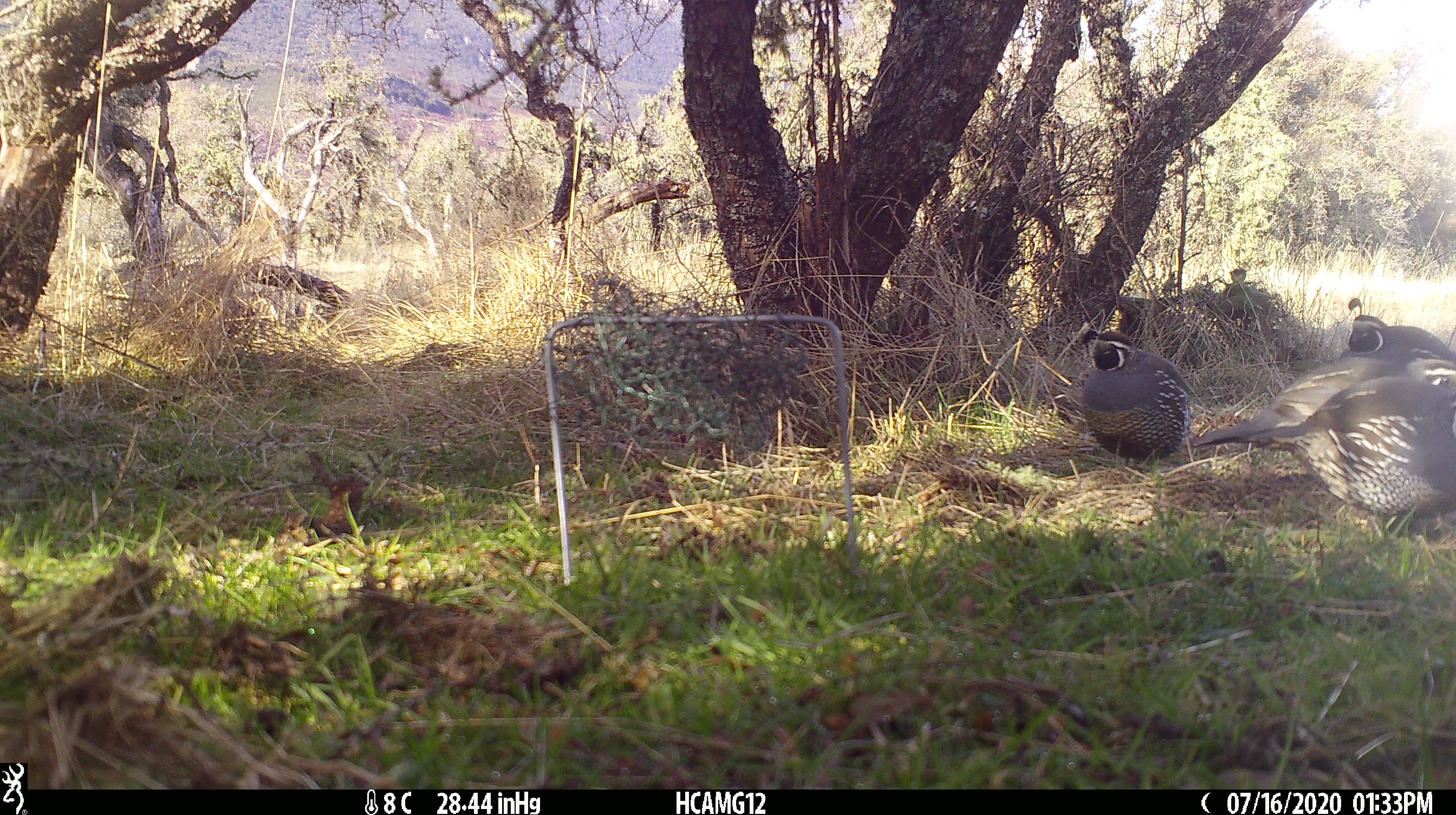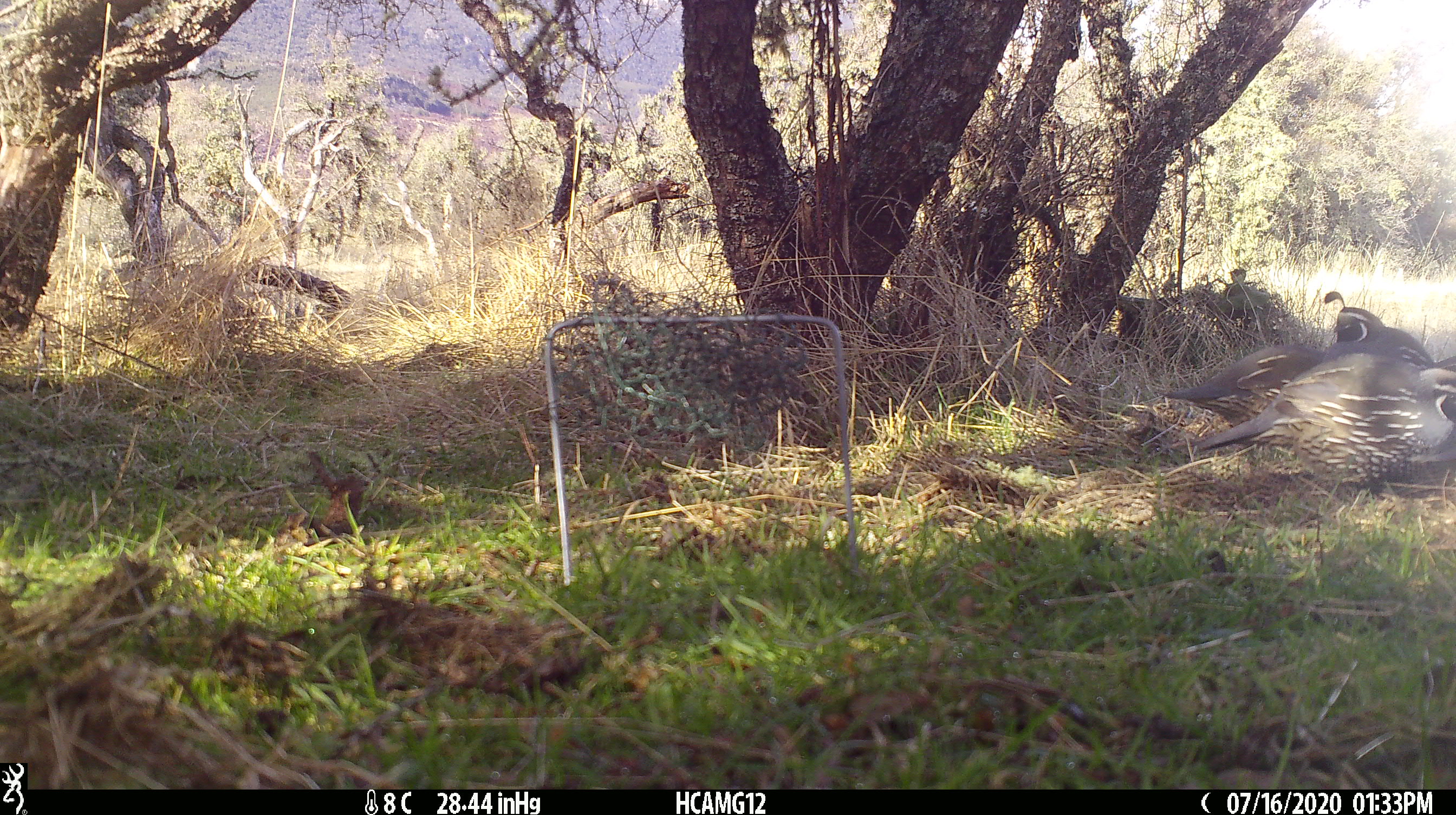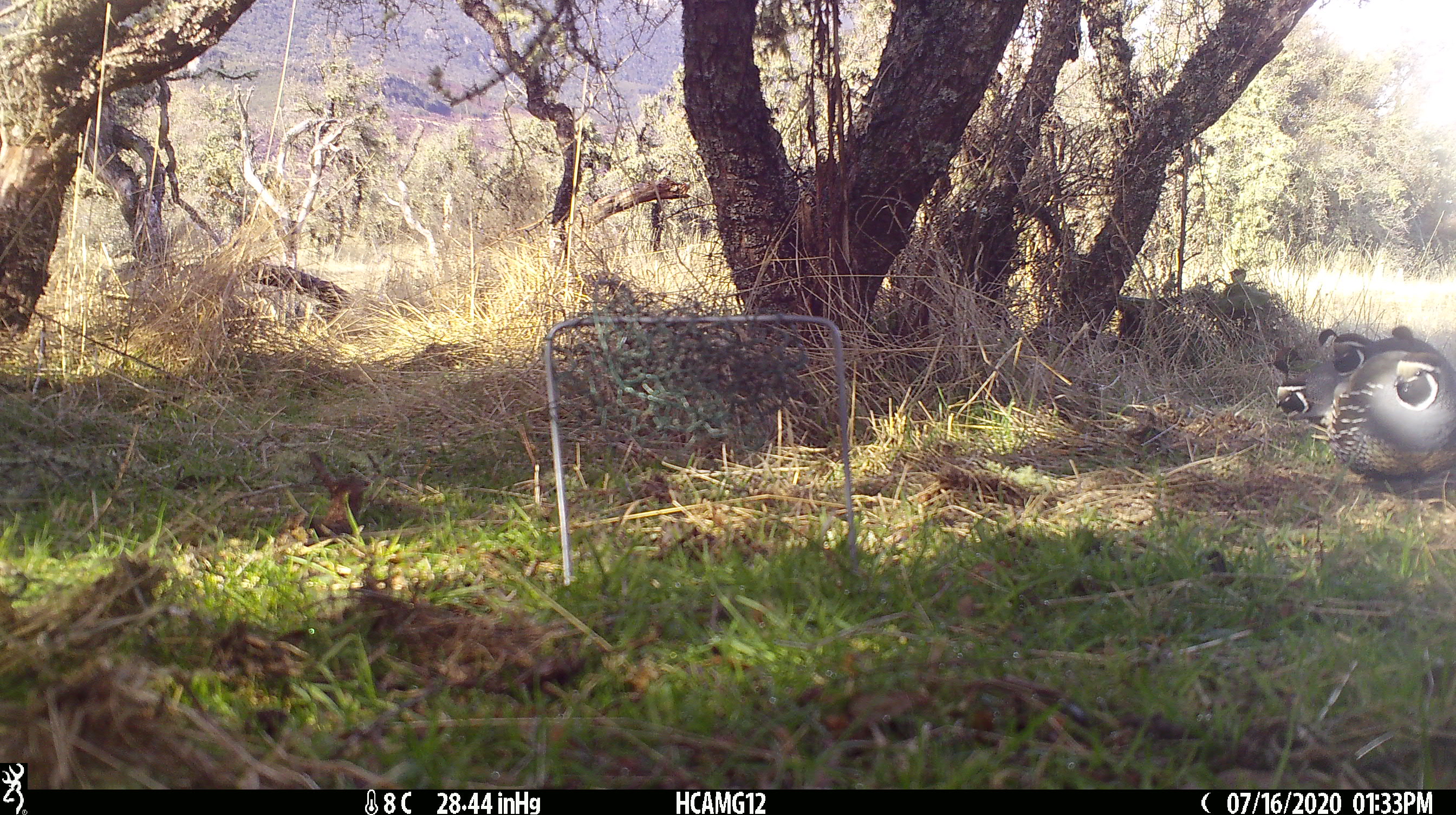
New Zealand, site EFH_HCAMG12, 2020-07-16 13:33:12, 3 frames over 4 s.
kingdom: Animalia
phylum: Chordata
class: Aves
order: Galliformes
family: Odontophoridae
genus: Callipepla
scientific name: Callipepla californica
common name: california quail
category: quail california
Quail california (california quail) (Callipepla californica).